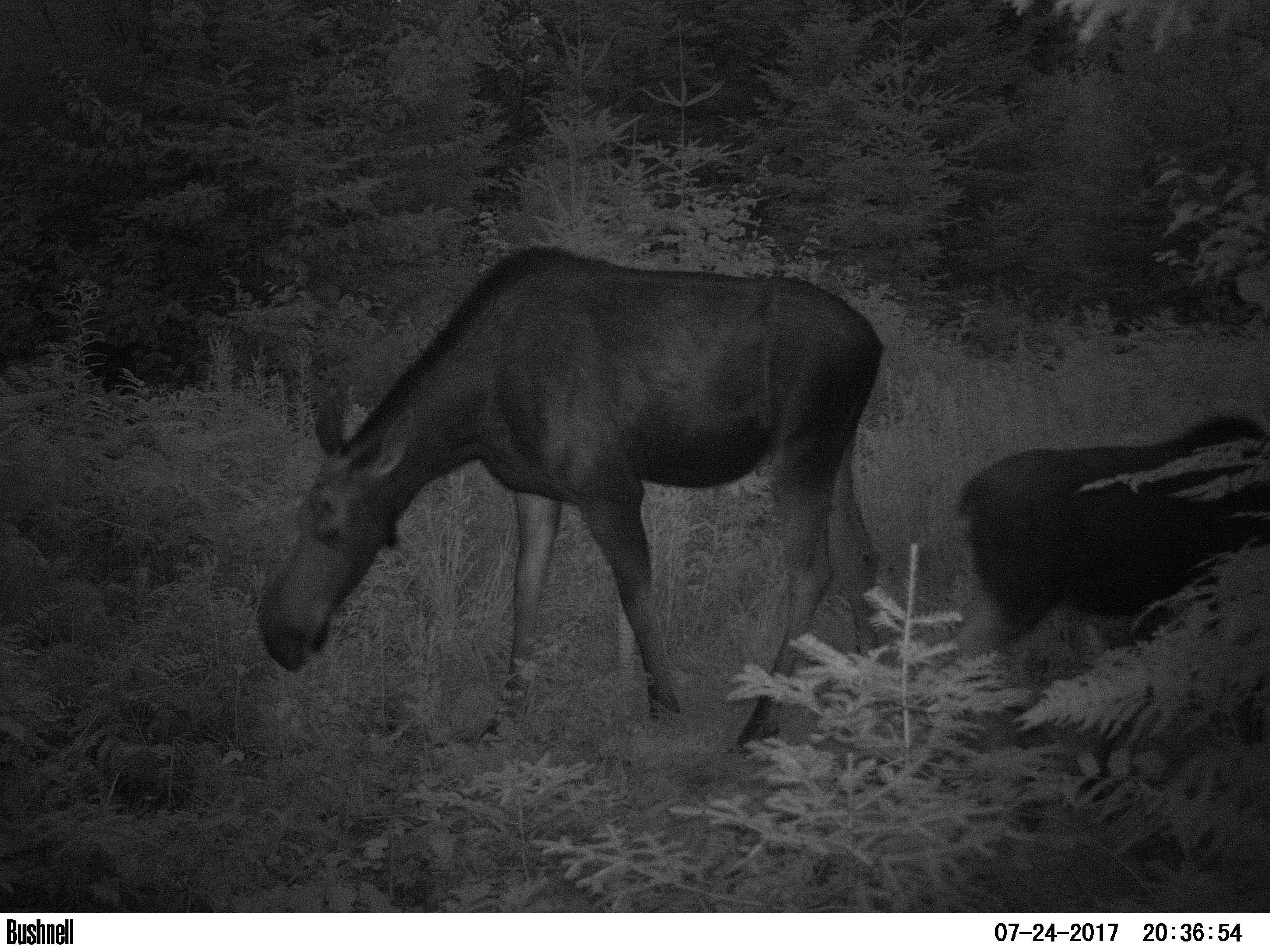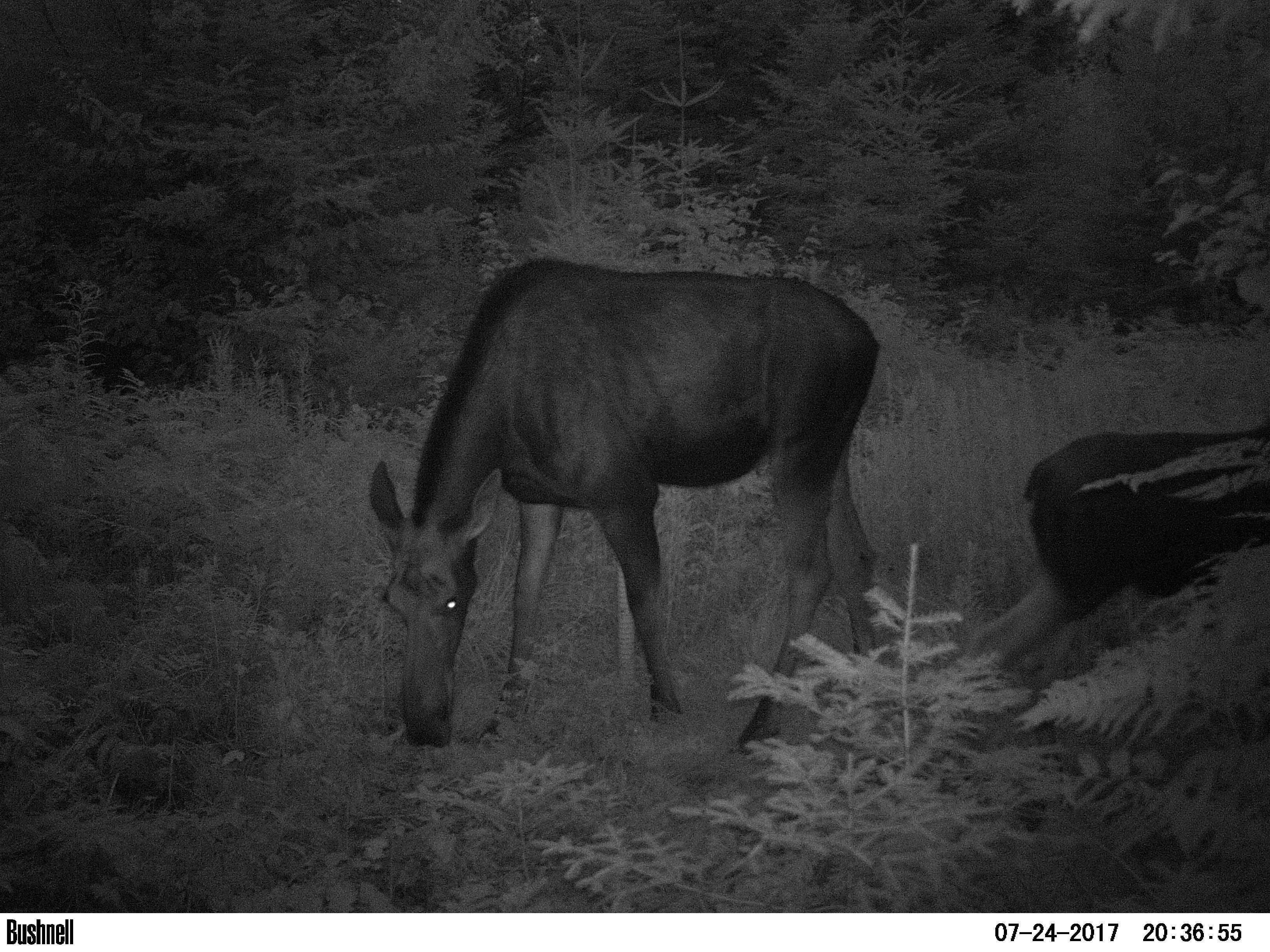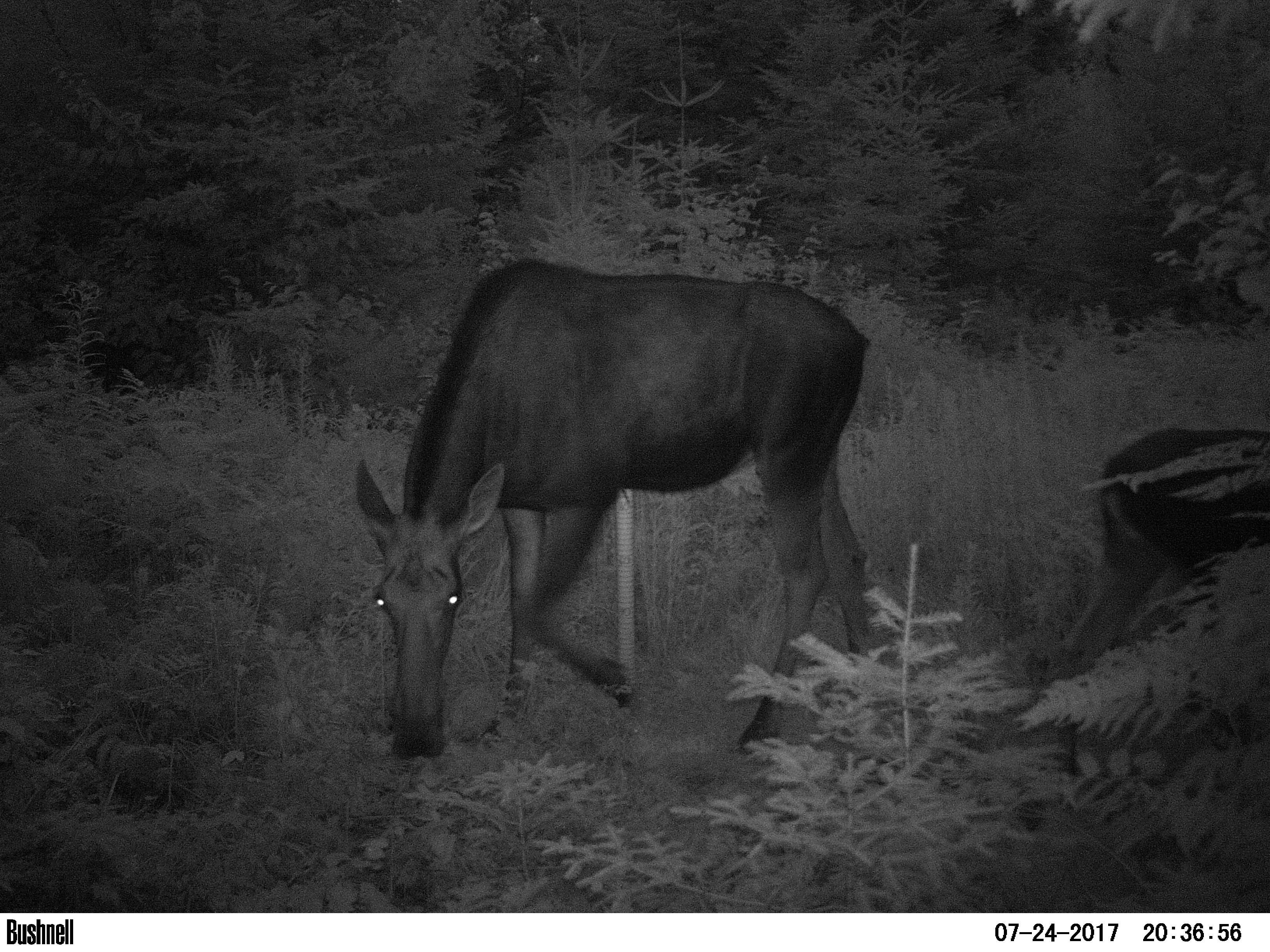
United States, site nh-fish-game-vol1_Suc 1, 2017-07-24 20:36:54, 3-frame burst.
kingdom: Animalia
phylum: Chordata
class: Mammalia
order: Artiodactyla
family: Cervidae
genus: Alces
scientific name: Alces alces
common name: moose